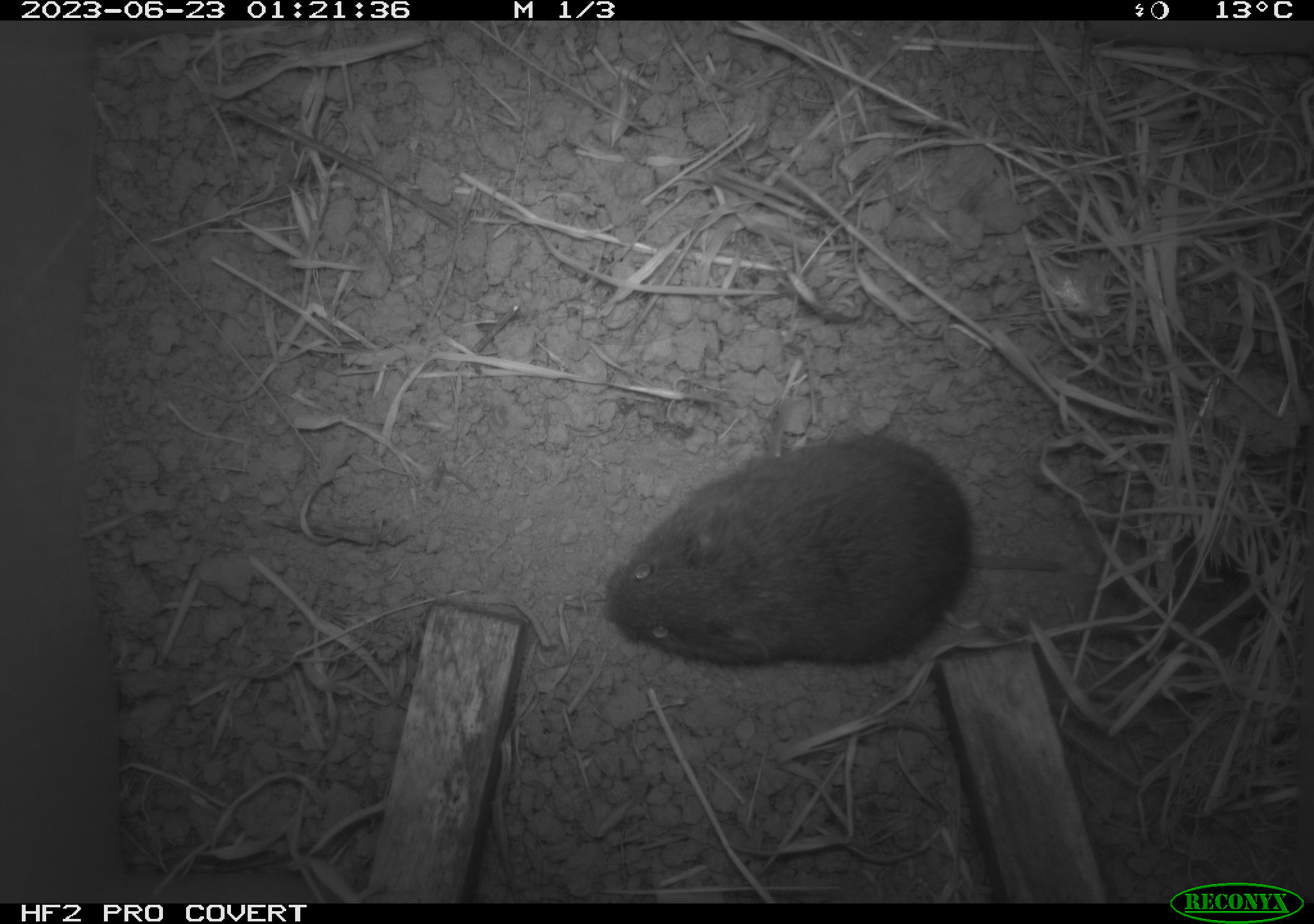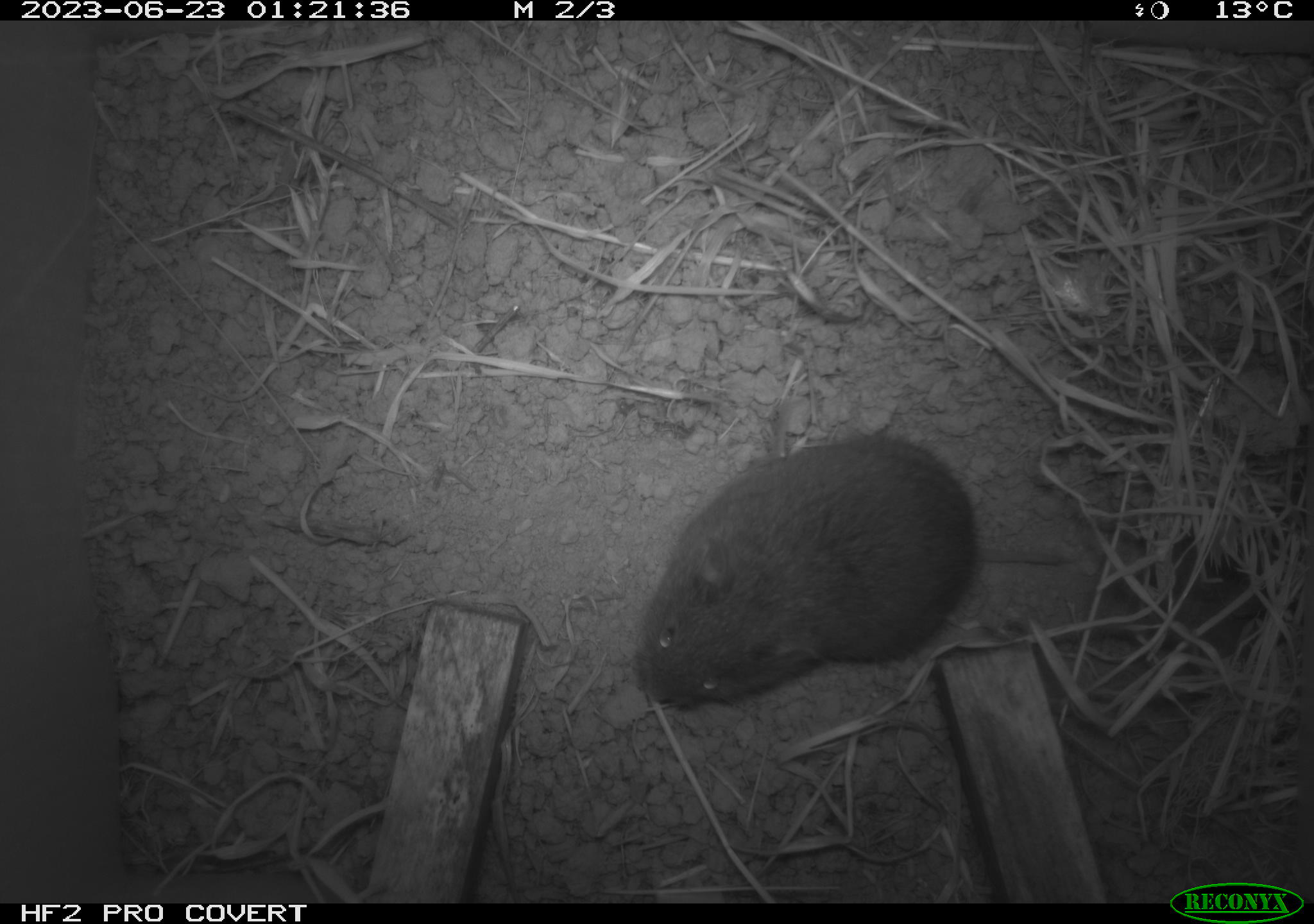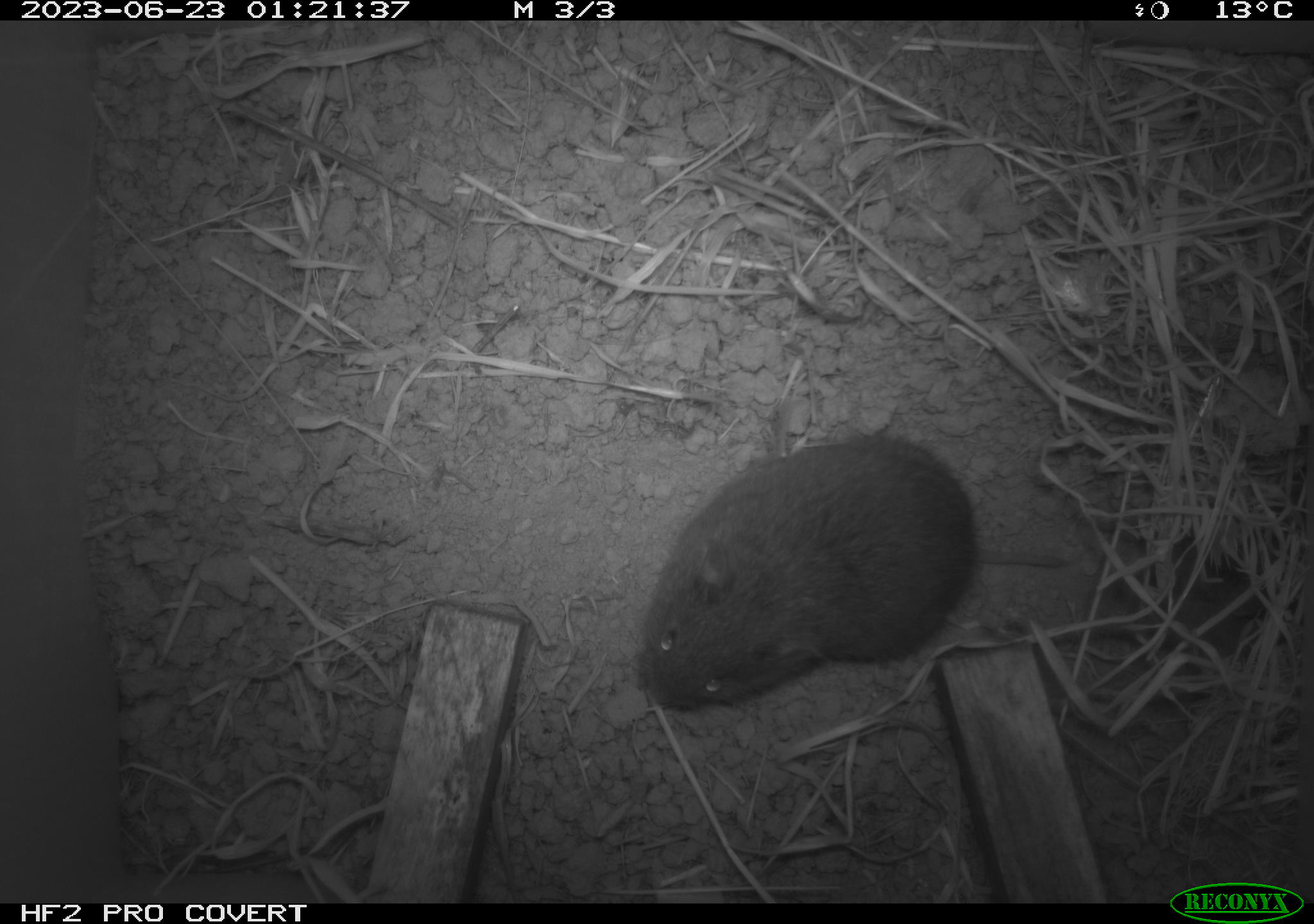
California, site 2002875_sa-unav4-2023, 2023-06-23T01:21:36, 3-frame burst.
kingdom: Animalia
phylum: Chordata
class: Mammalia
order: Rodentia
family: Cricetidae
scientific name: Arvicolinae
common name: voles, lemmings, and muskrats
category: arvicolinae subfamily